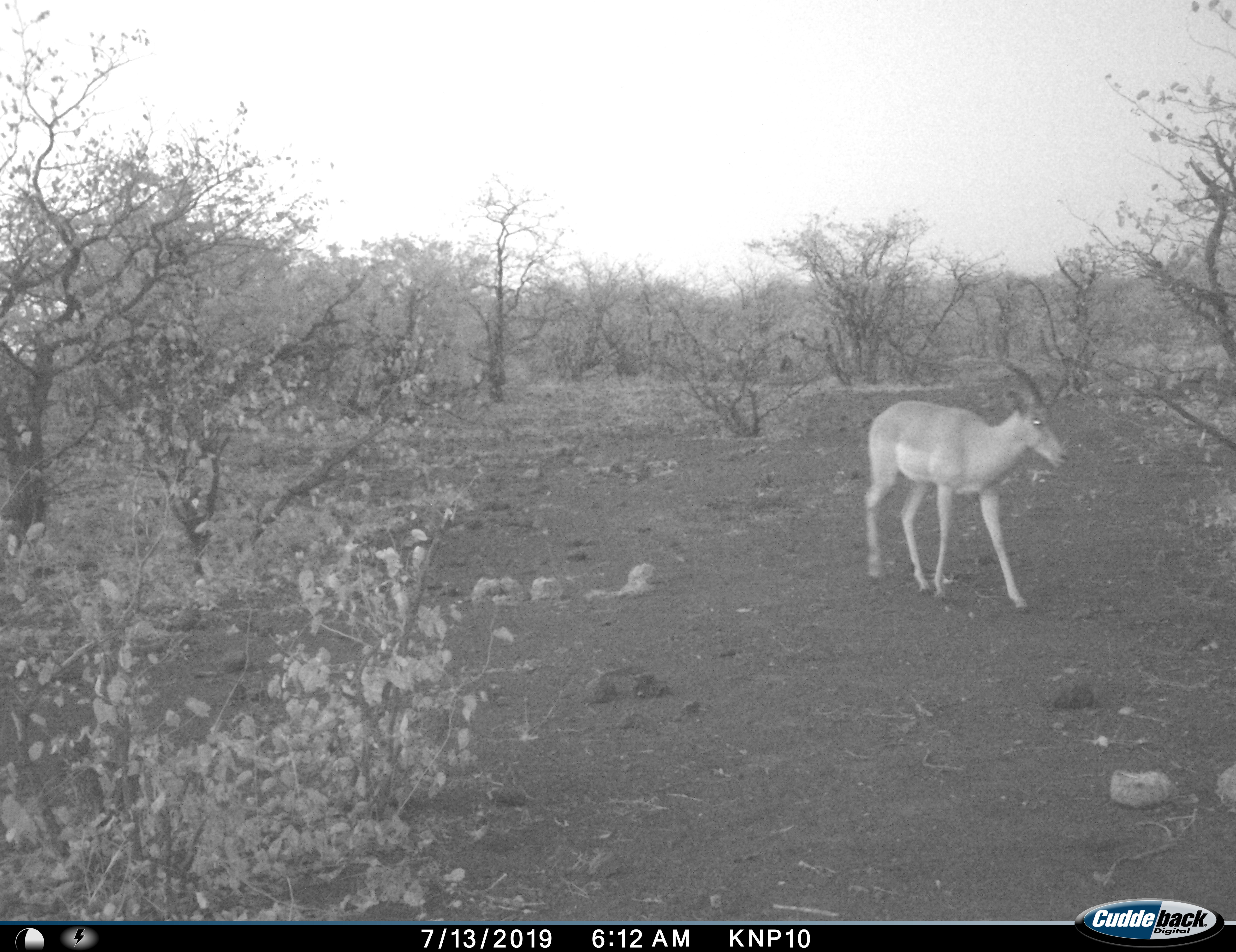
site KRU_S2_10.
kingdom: Animalia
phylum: Chordata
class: Mammalia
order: Artiodactyla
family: Bovidae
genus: Aepyceros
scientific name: Aepyceros melampus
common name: impala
Impala (Aepyceros melampus), count 1. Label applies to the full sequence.